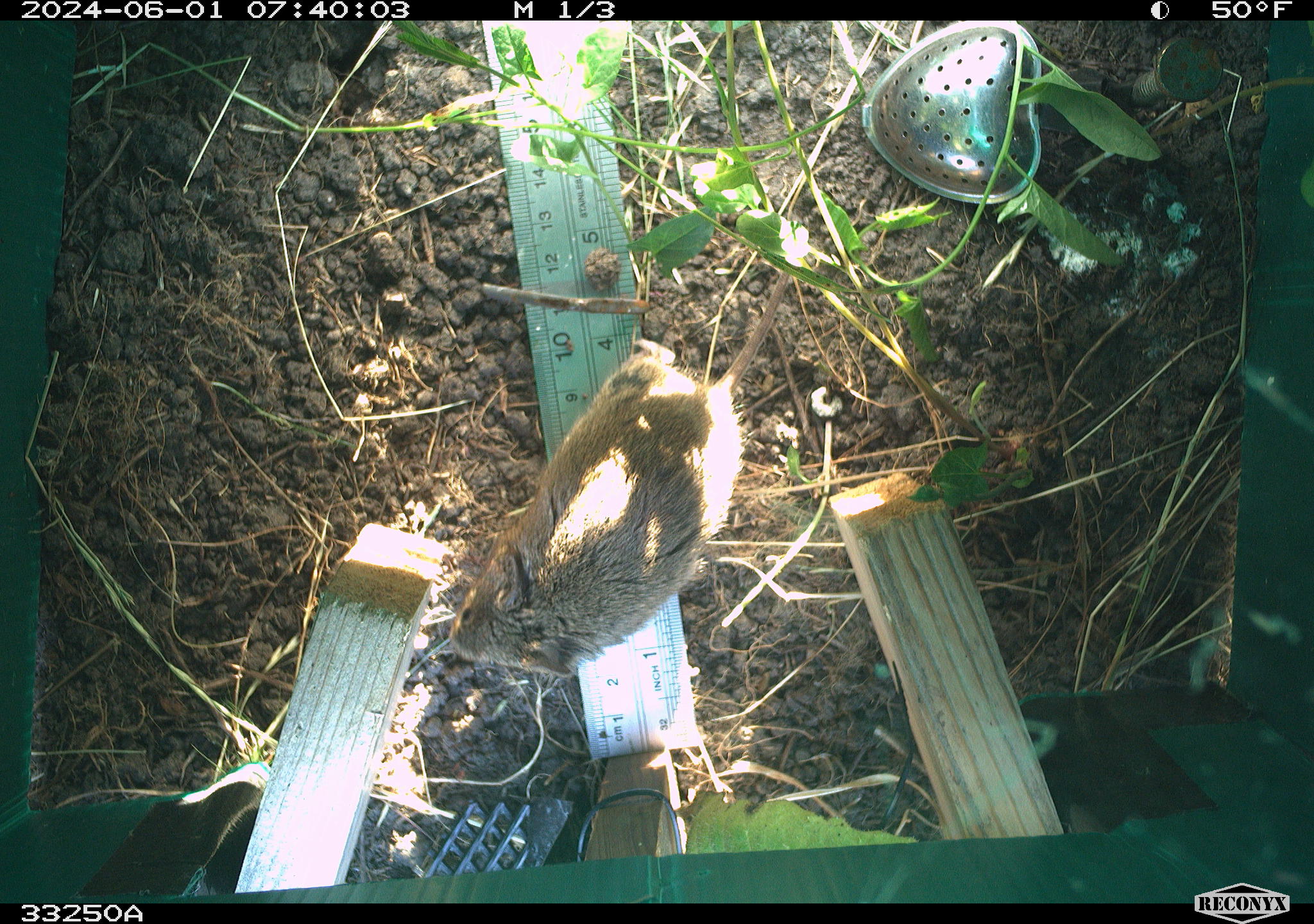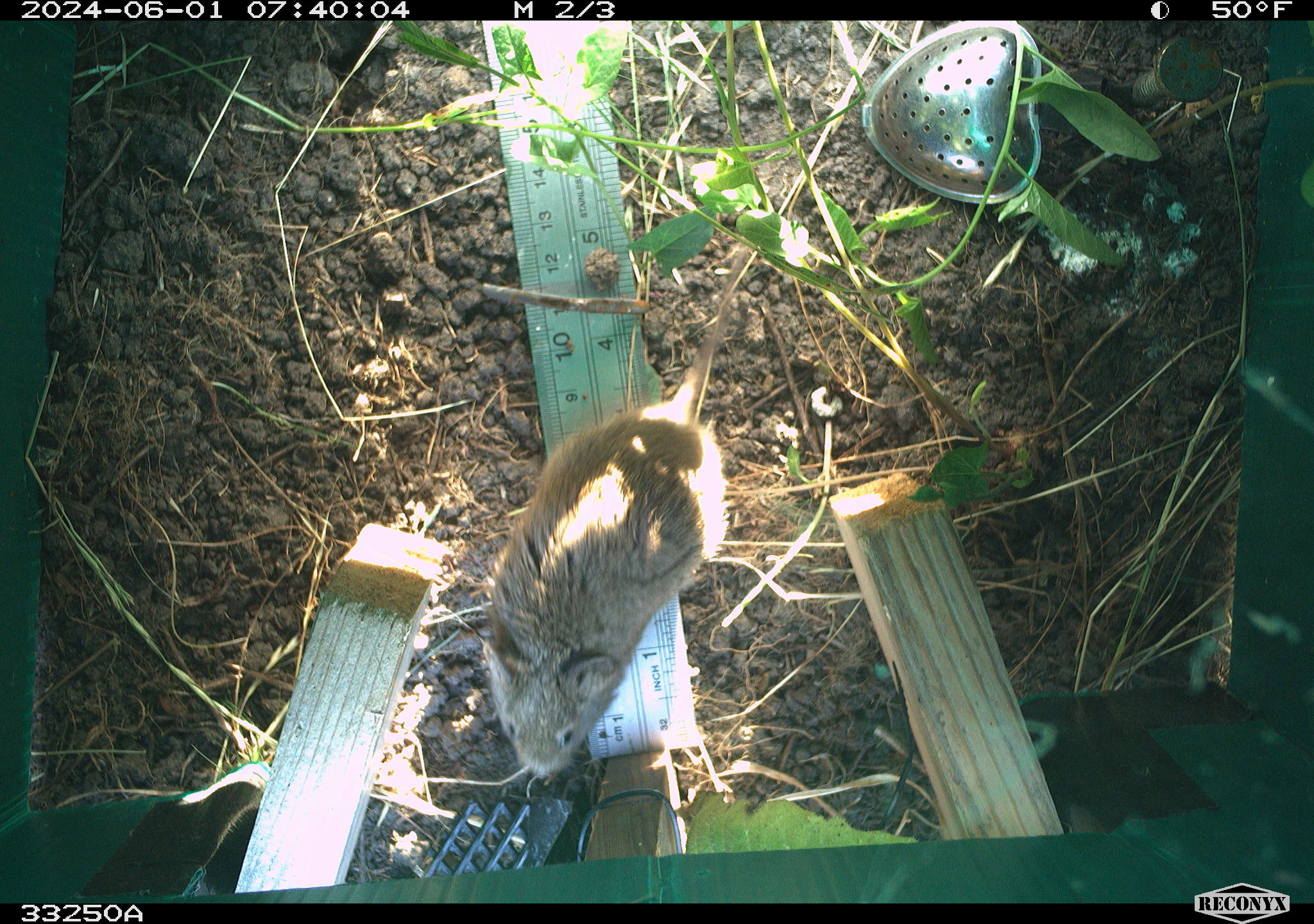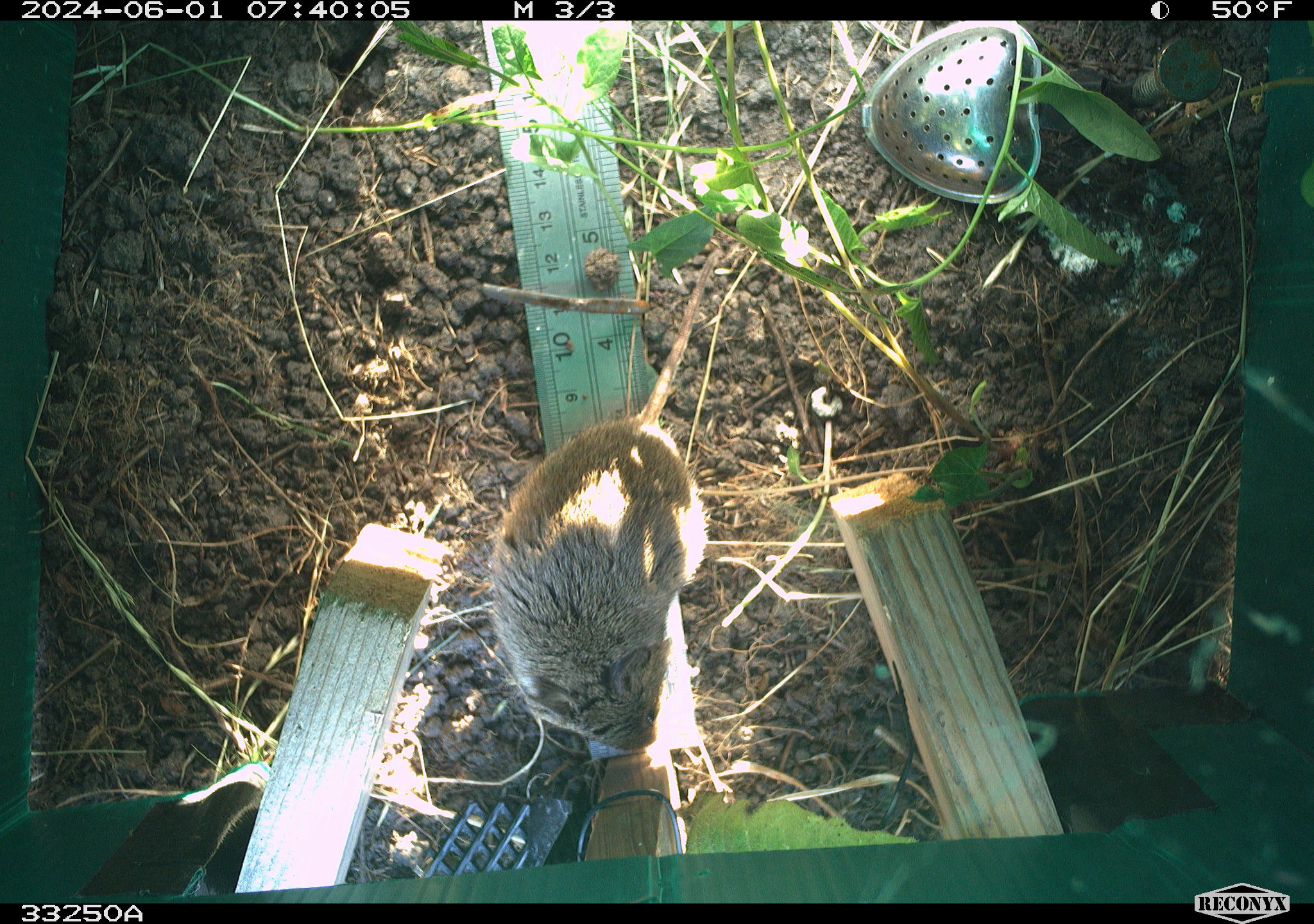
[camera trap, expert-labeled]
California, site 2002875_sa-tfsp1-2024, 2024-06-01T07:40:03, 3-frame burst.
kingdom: Animalia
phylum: Chordata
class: Mammalia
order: Rodentia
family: Cricetidae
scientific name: Arvicolinae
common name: voles, lemmings, and muskrats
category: arvicolinae subfamily